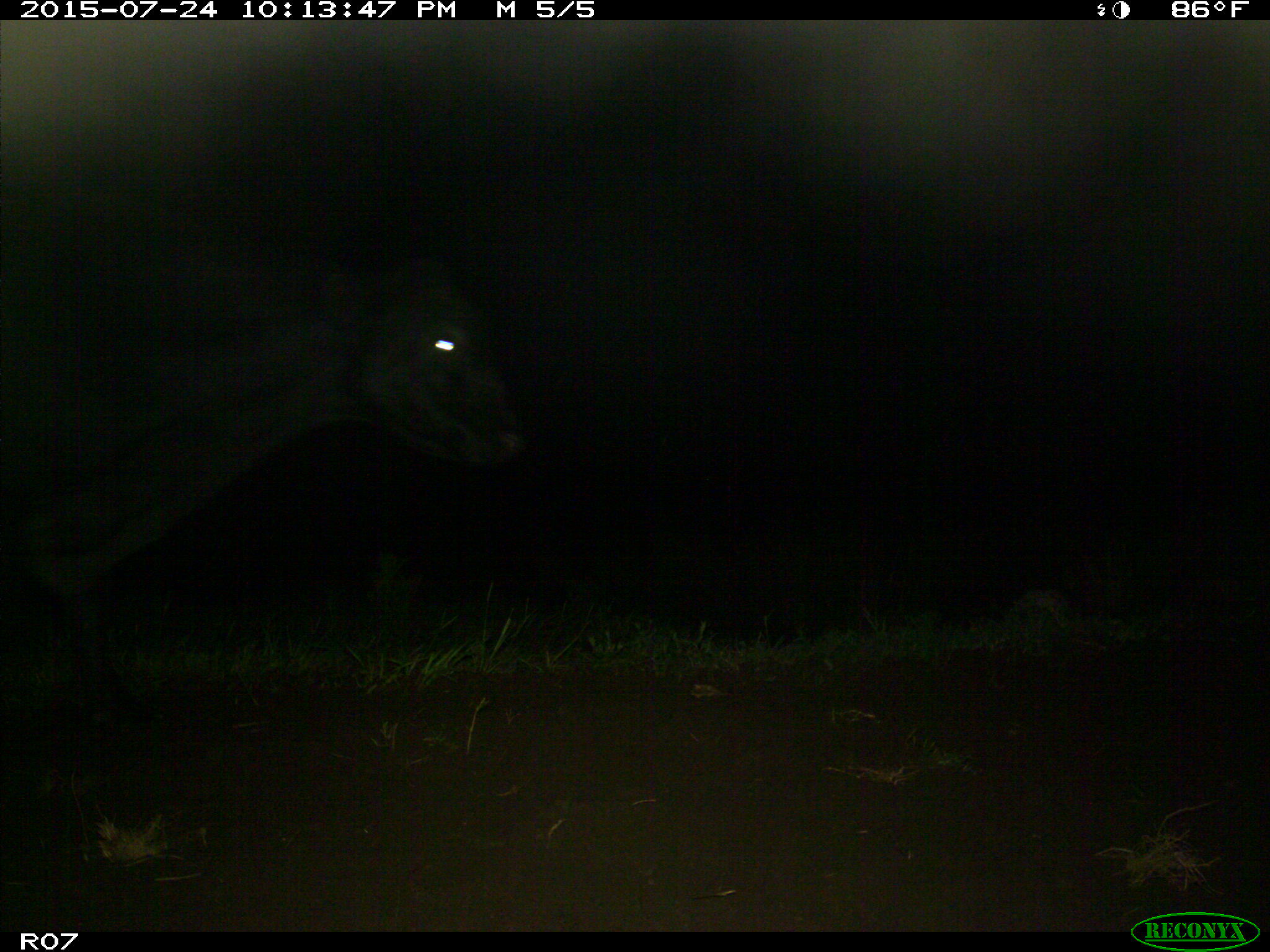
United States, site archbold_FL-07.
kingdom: Animalia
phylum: Chordata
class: Mammalia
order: Artiodactyla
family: Bovidae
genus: Bos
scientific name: Bos taurus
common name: domestic cow